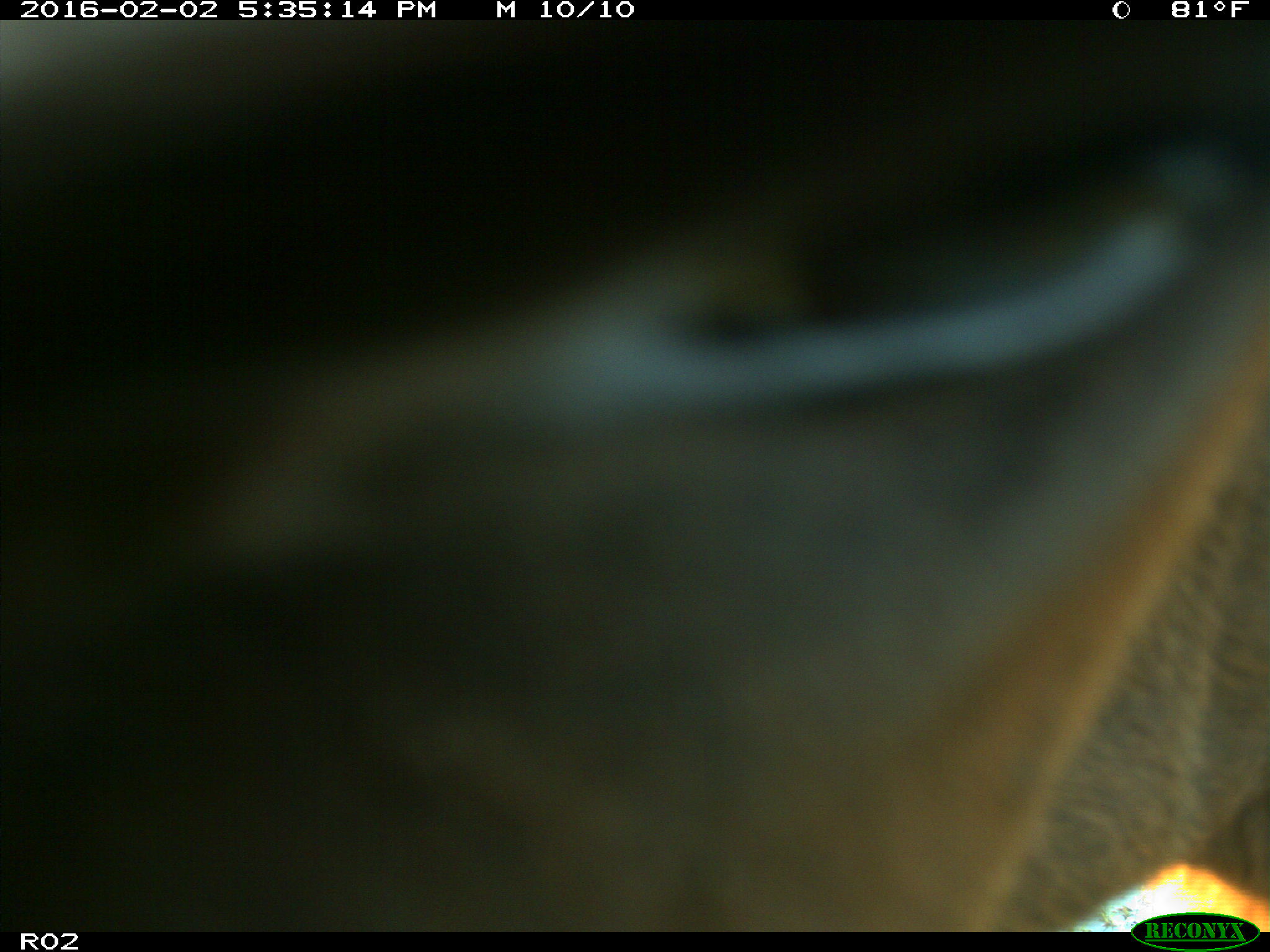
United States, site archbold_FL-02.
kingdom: Animalia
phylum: Chordata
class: Mammalia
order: Artiodactyla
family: Bovidae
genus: Bos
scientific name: Bos taurus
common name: domestic cow